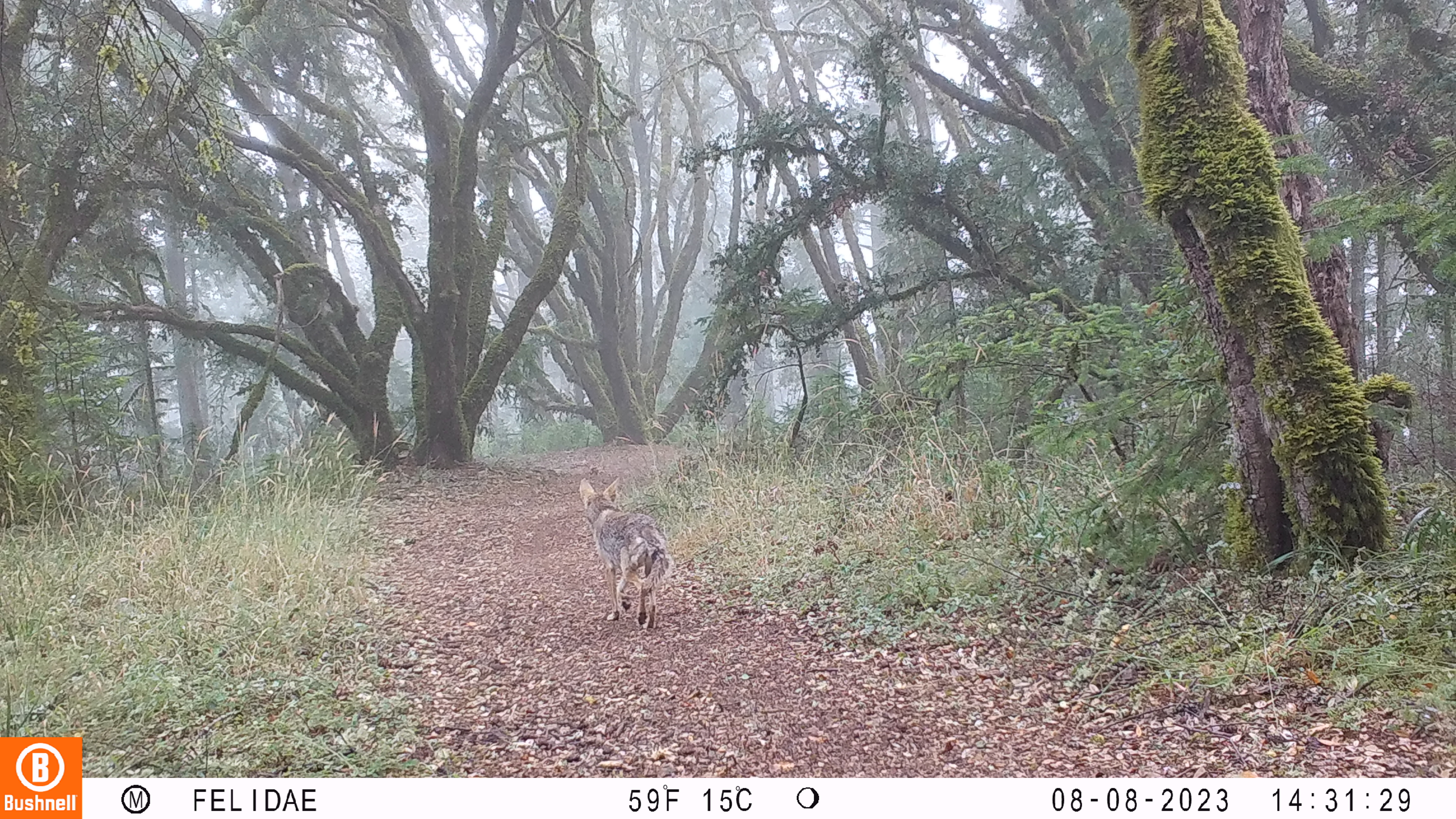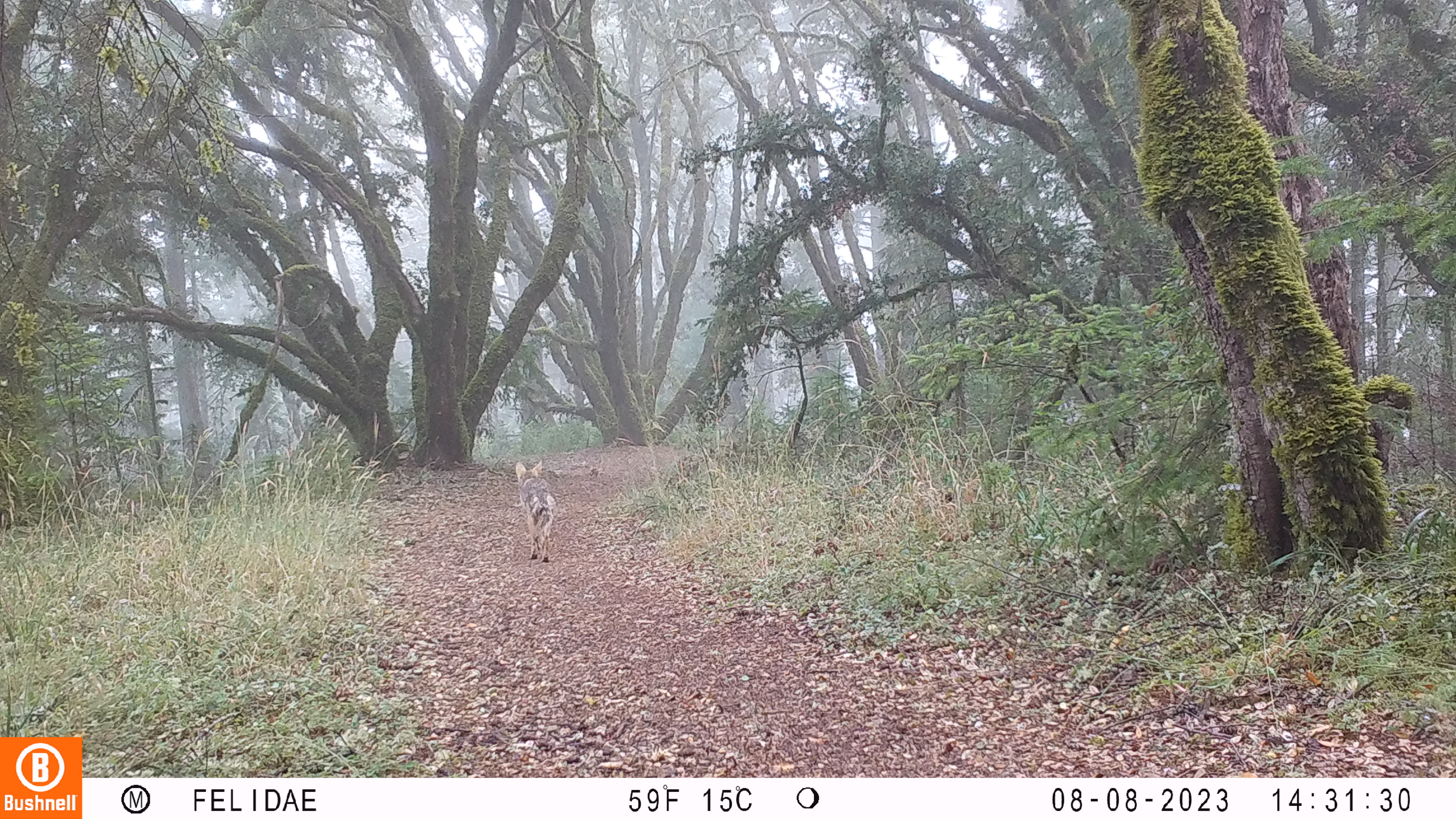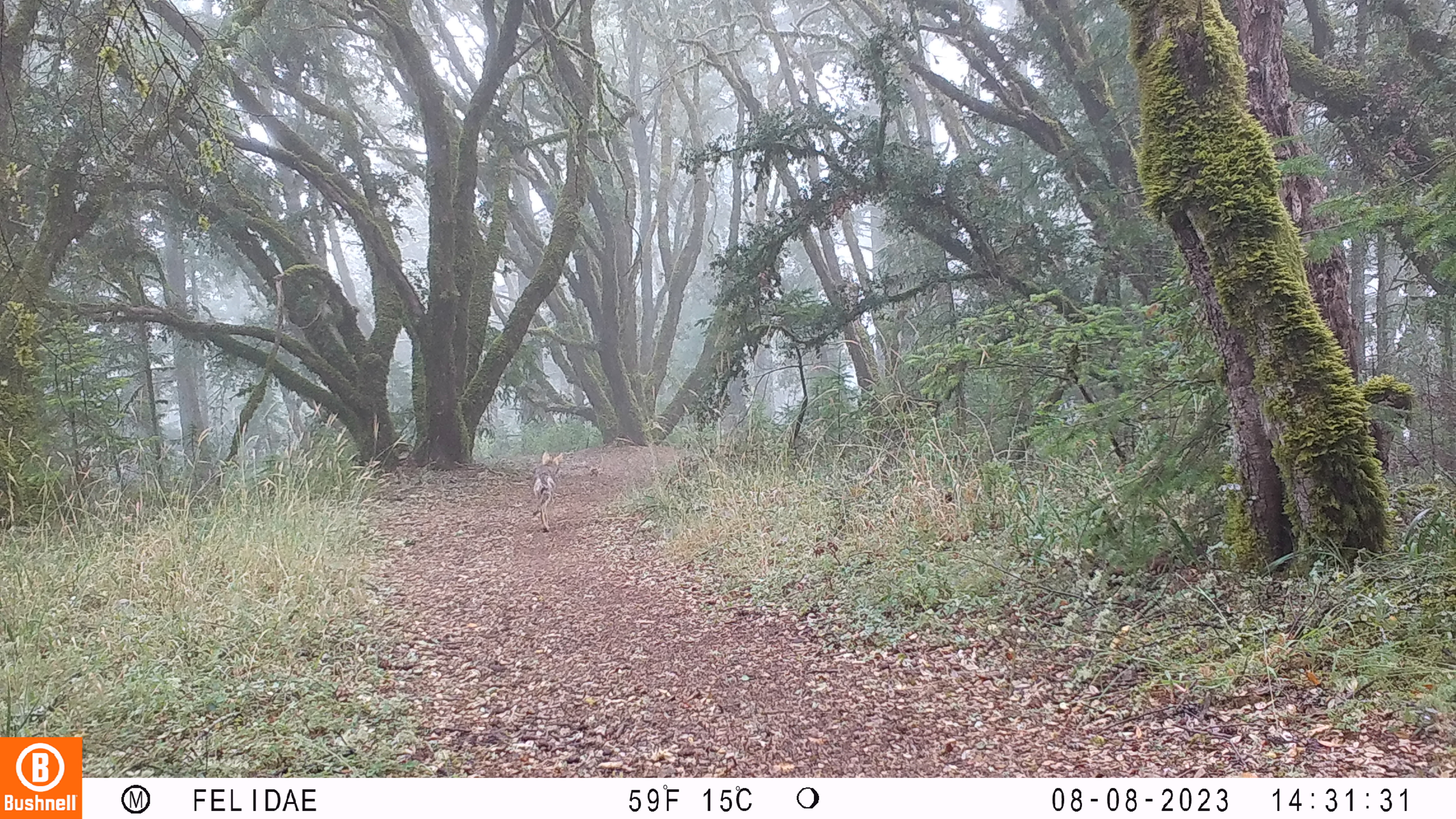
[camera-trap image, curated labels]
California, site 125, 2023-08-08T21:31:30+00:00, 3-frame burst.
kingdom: Animalia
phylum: Chordata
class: Mammalia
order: Carnivora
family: Canidae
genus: Canis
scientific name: Canis latrans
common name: coyote